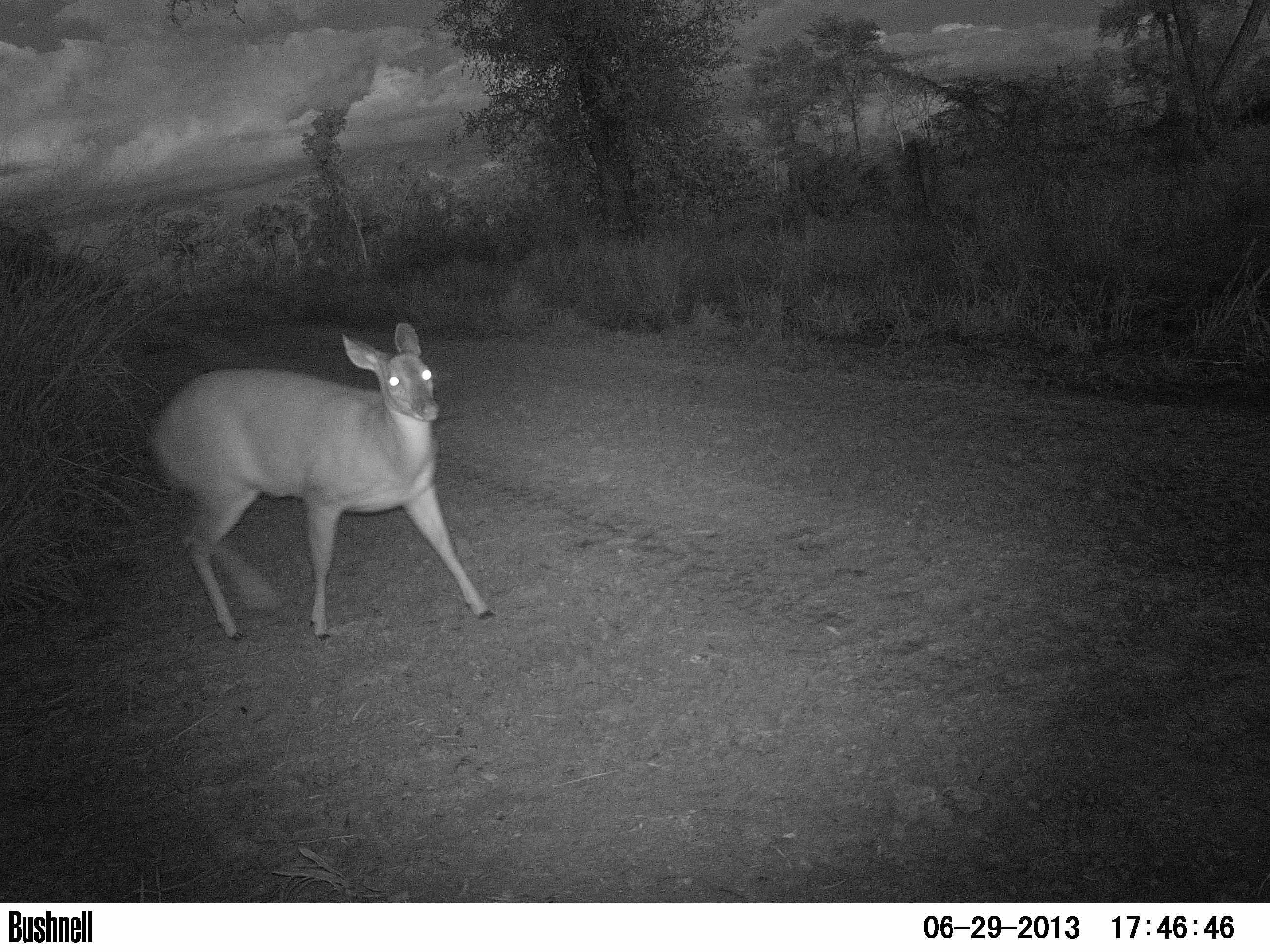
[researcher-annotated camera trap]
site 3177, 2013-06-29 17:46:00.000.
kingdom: Animalia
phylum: Chordata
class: Mammalia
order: Artiodactyla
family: Cervidae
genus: Mazama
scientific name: Mazama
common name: brockets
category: mazama sp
Mazama sp (brockets) (Mazama), count 1.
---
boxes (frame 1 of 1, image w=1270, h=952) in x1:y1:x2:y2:
mazama sp: 147:322:495:641